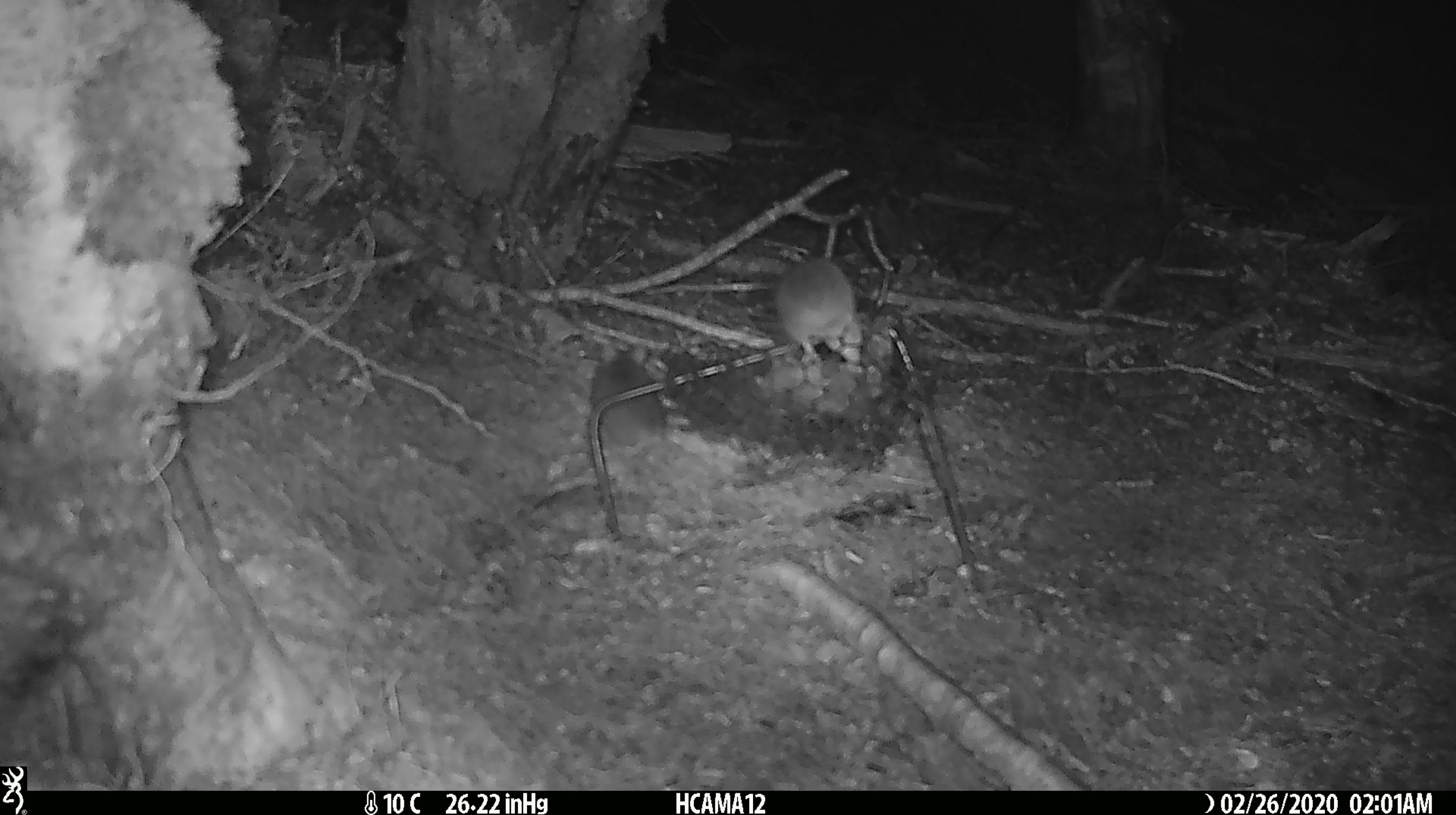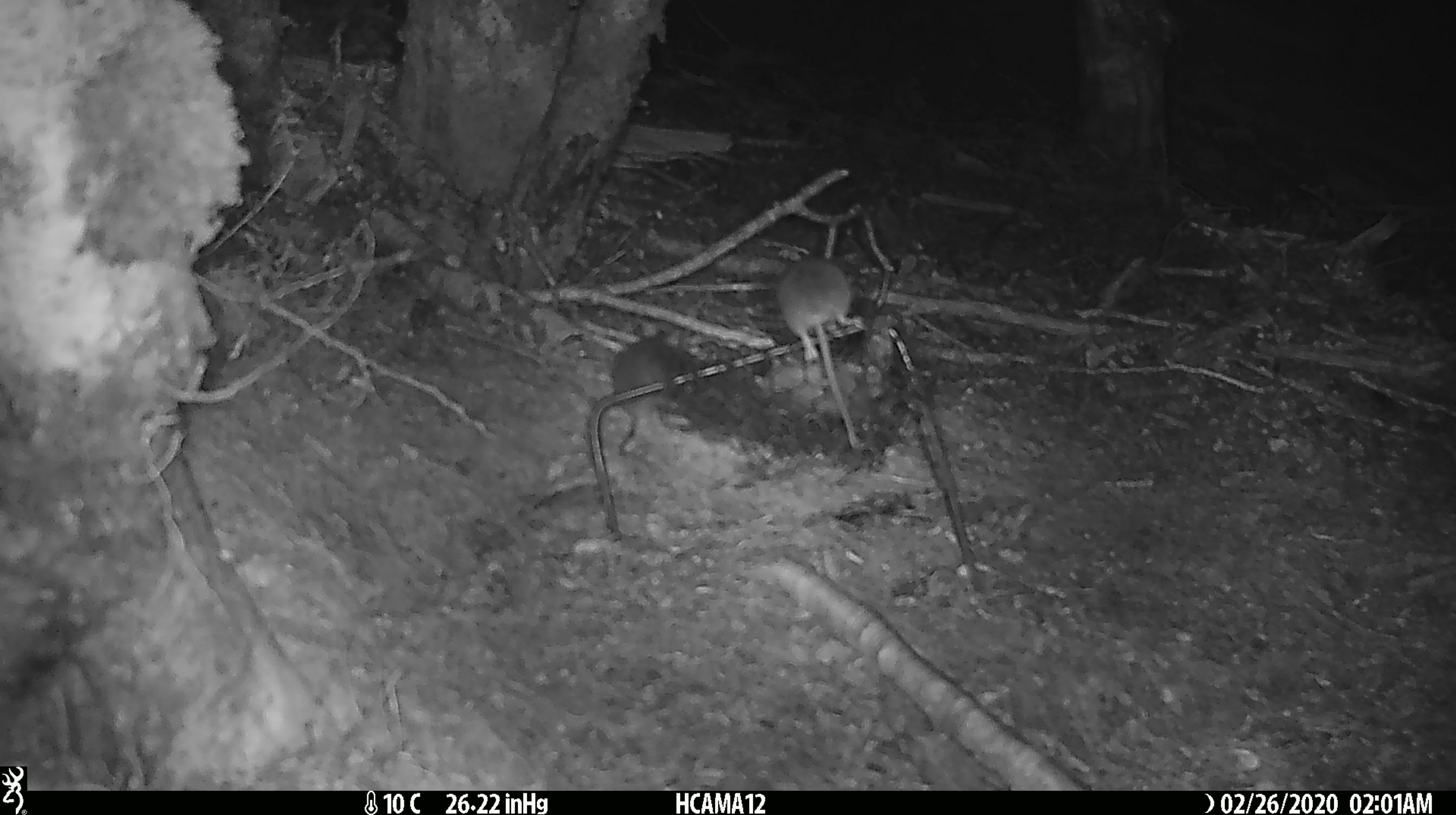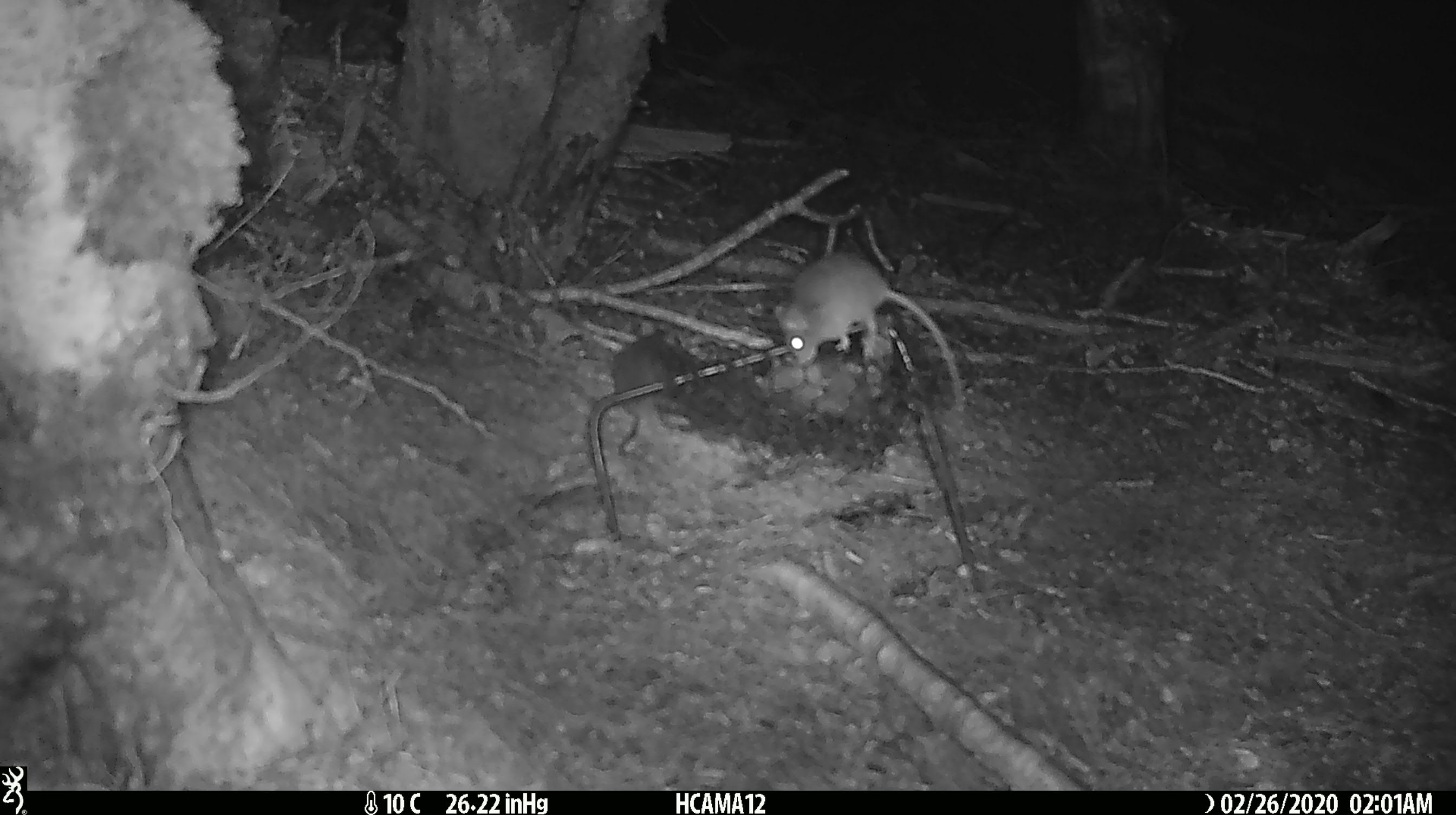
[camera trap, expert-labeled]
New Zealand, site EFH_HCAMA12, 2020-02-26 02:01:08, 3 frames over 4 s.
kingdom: Animalia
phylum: Chordata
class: Mammalia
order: Rodentia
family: Muridae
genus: Mus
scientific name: Mus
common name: mouse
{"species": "mouse (Mus)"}